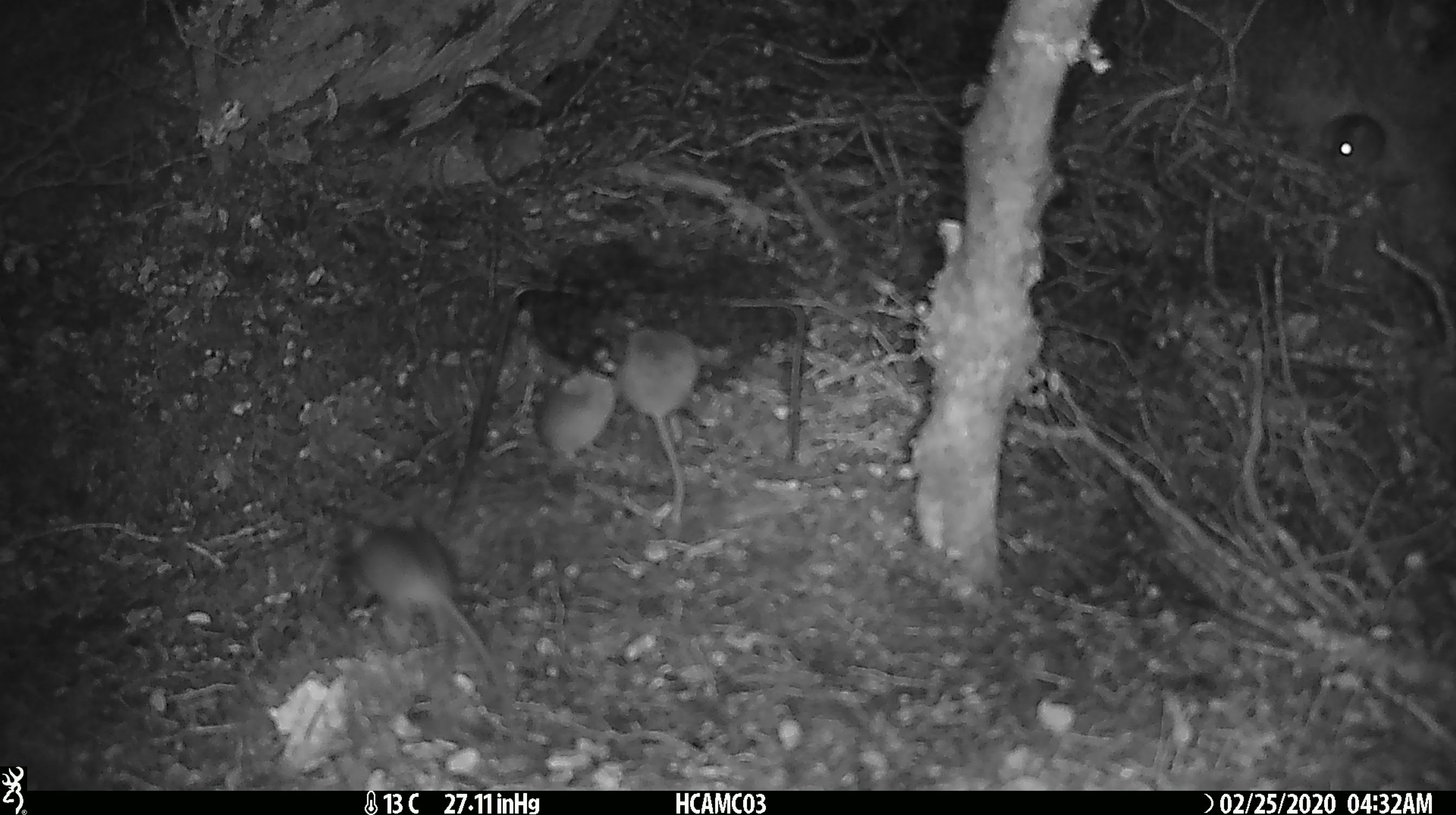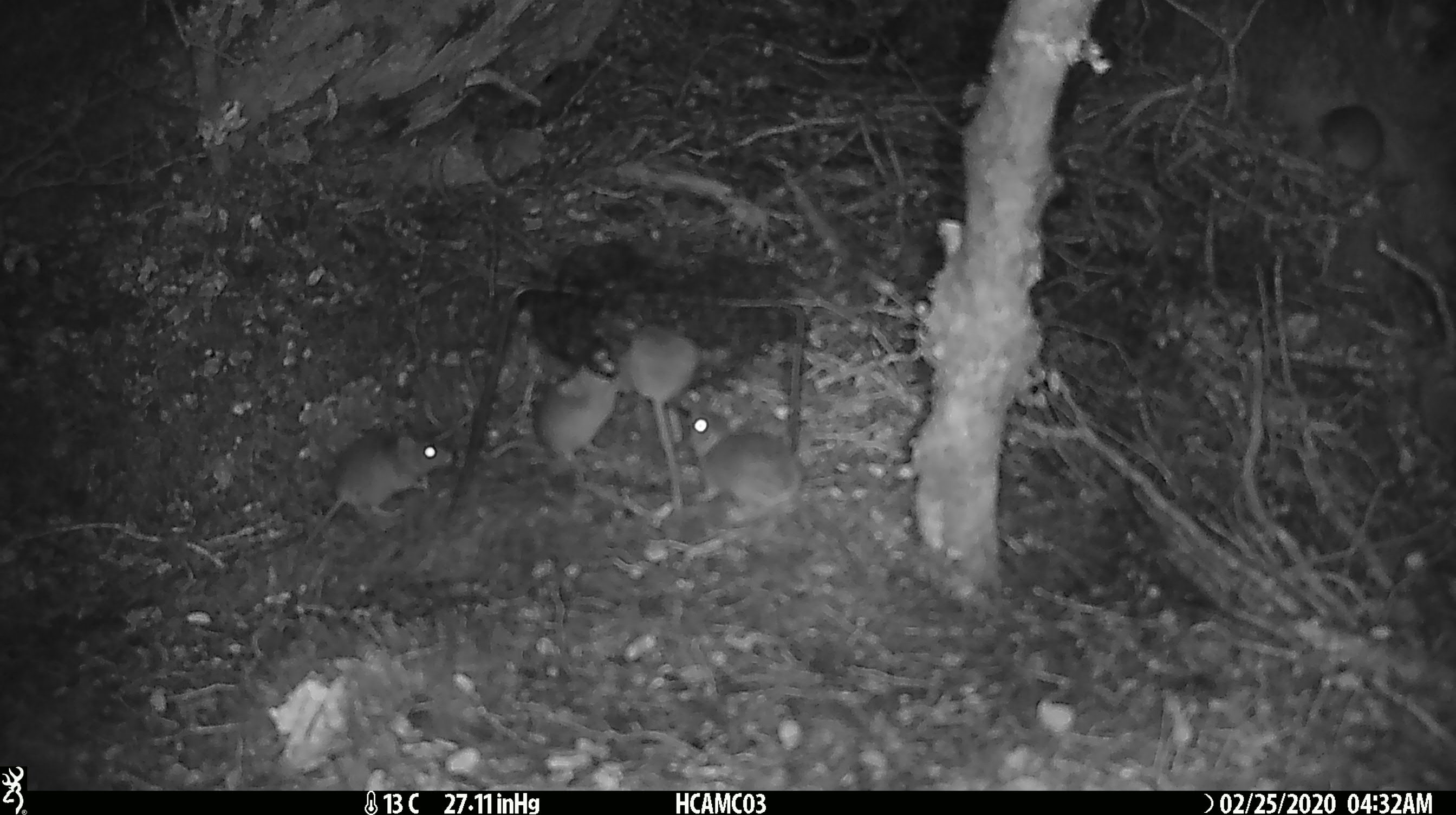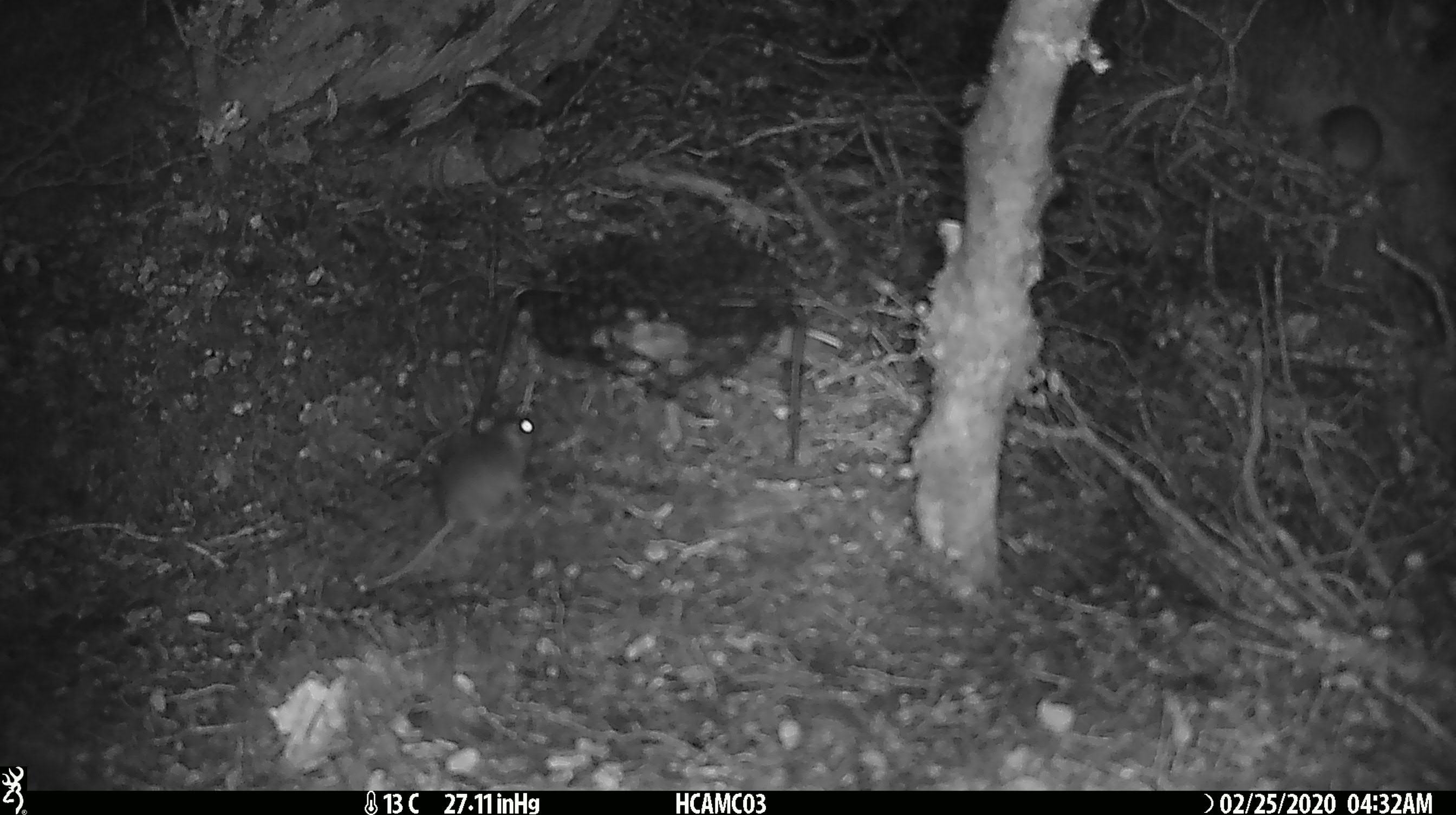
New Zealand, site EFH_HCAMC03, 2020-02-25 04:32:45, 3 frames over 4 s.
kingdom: Animalia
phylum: Chordata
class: Mammalia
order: Rodentia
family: Muridae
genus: Mus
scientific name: Mus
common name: mouse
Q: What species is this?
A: Mouse (Mus).